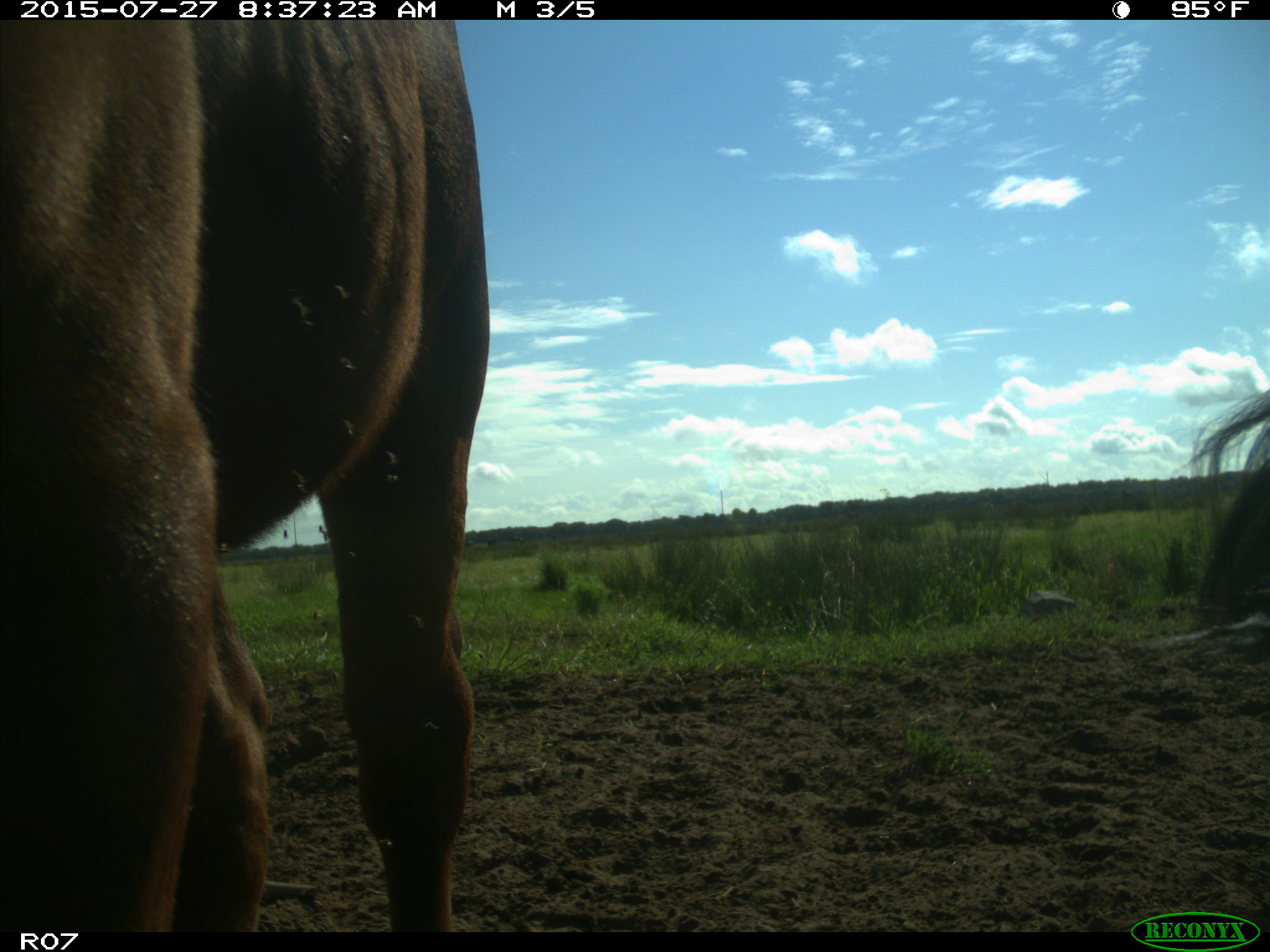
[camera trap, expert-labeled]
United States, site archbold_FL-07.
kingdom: Animalia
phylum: Chordata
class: Mammalia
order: Artiodactyla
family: Bovidae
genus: Bos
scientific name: Bos taurus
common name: domestic cow